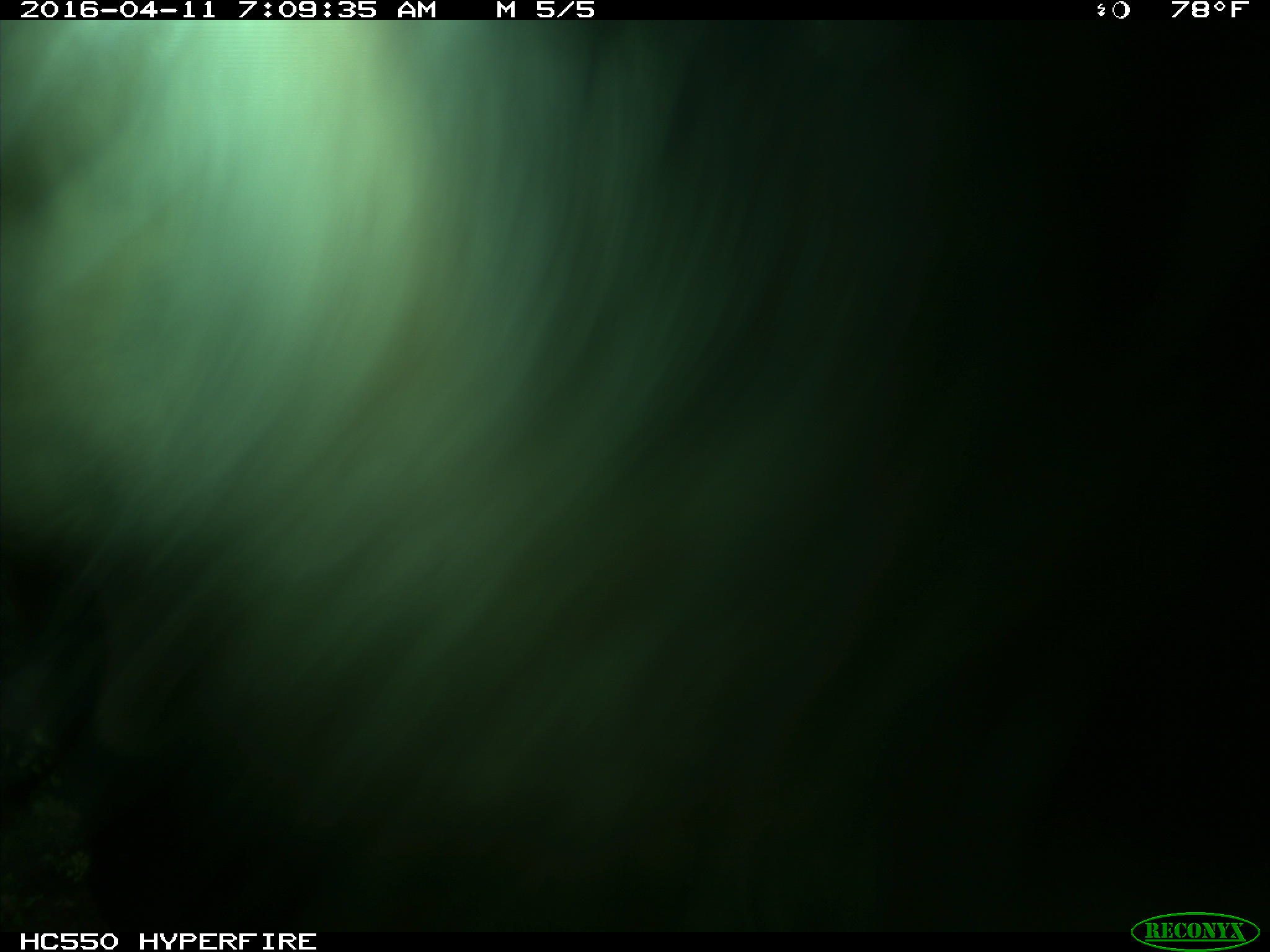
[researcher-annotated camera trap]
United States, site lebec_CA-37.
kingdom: Animalia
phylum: Chordata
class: Mammalia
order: Artiodactyla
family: Bovidae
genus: Bos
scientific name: Bos taurus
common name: domestic cow